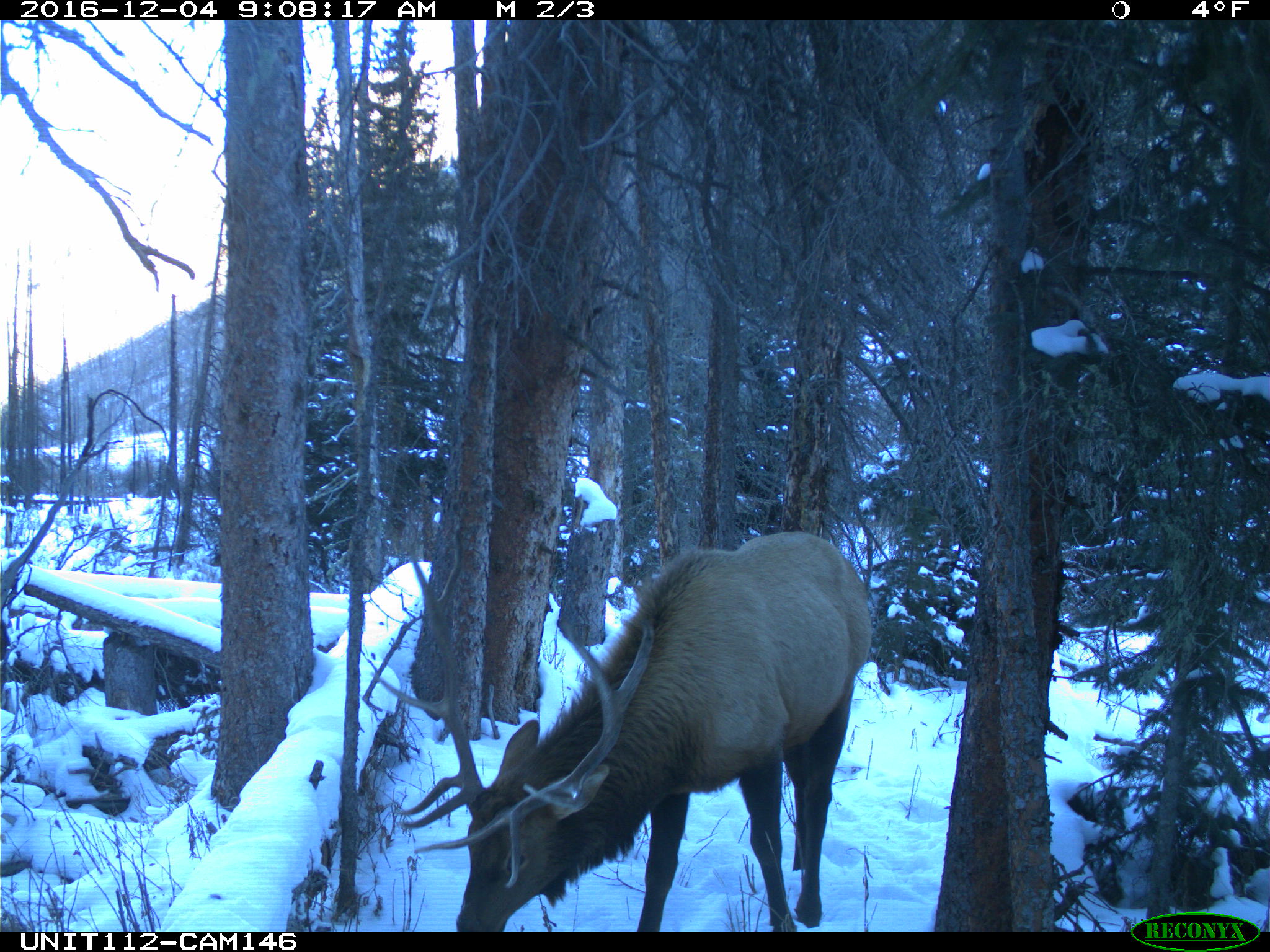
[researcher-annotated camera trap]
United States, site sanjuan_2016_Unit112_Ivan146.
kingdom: Animalia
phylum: Chordata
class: Mammalia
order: Artiodactyla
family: Cervidae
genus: Cervus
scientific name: Cervus elaphus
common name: red deer